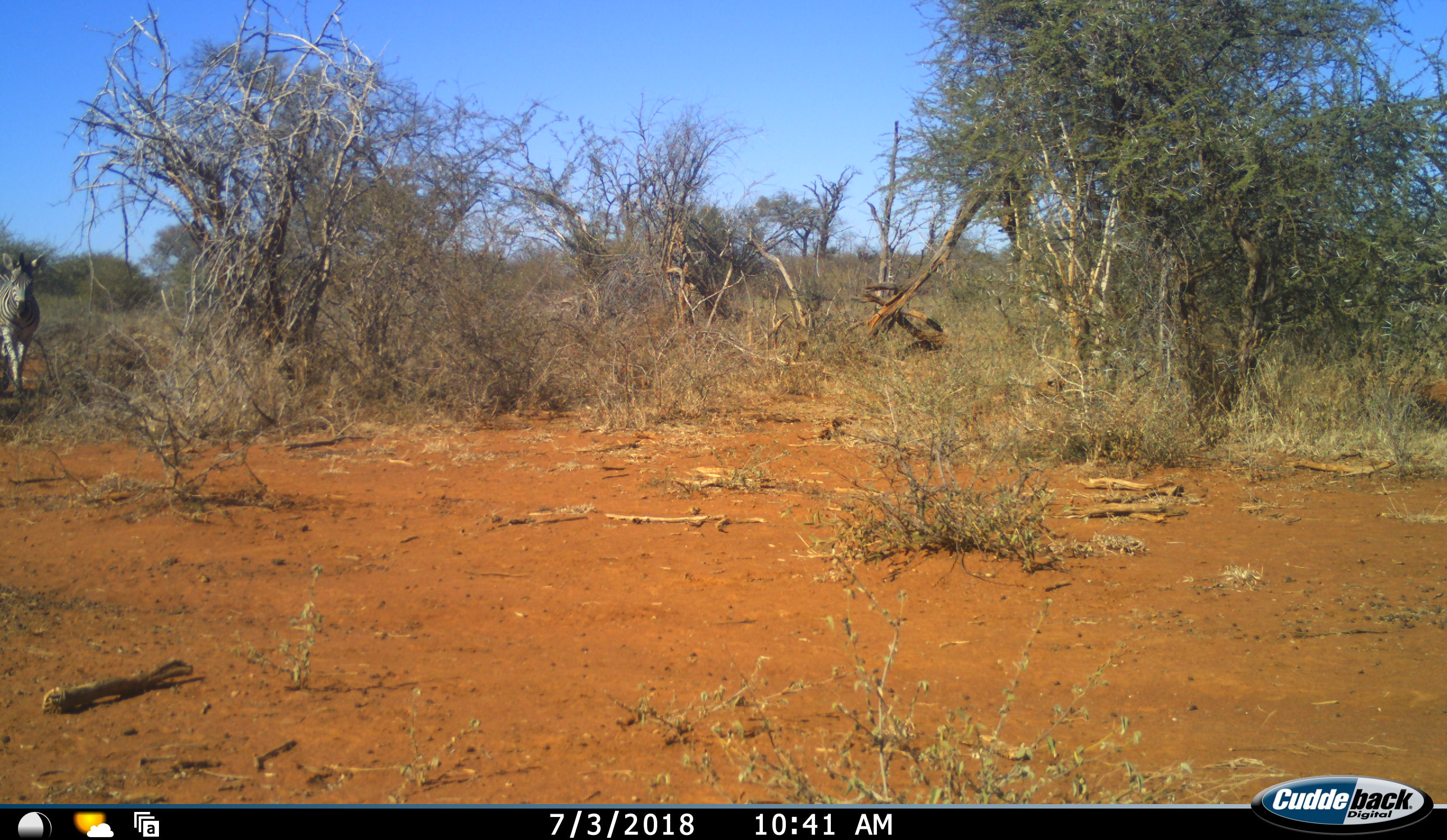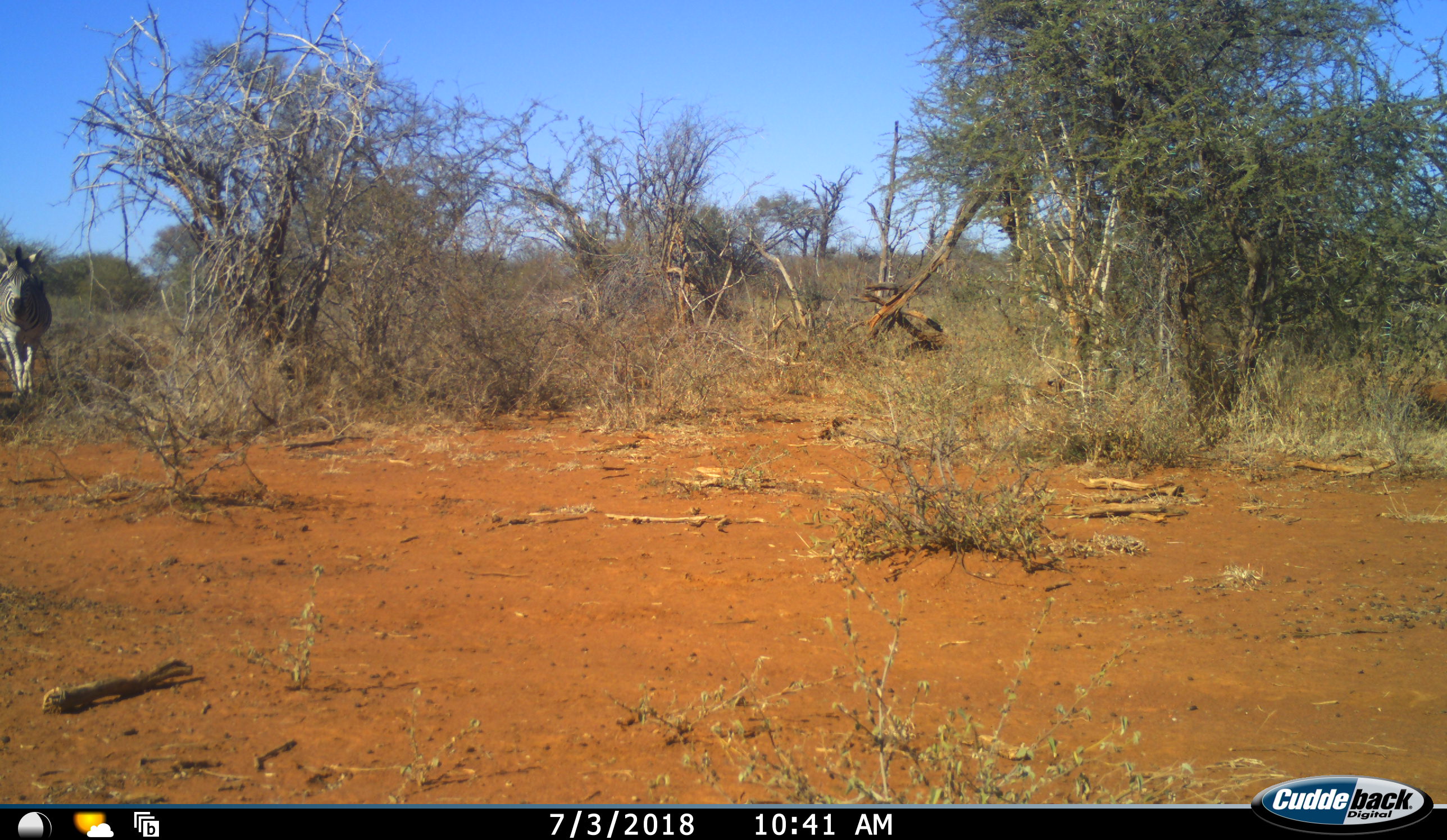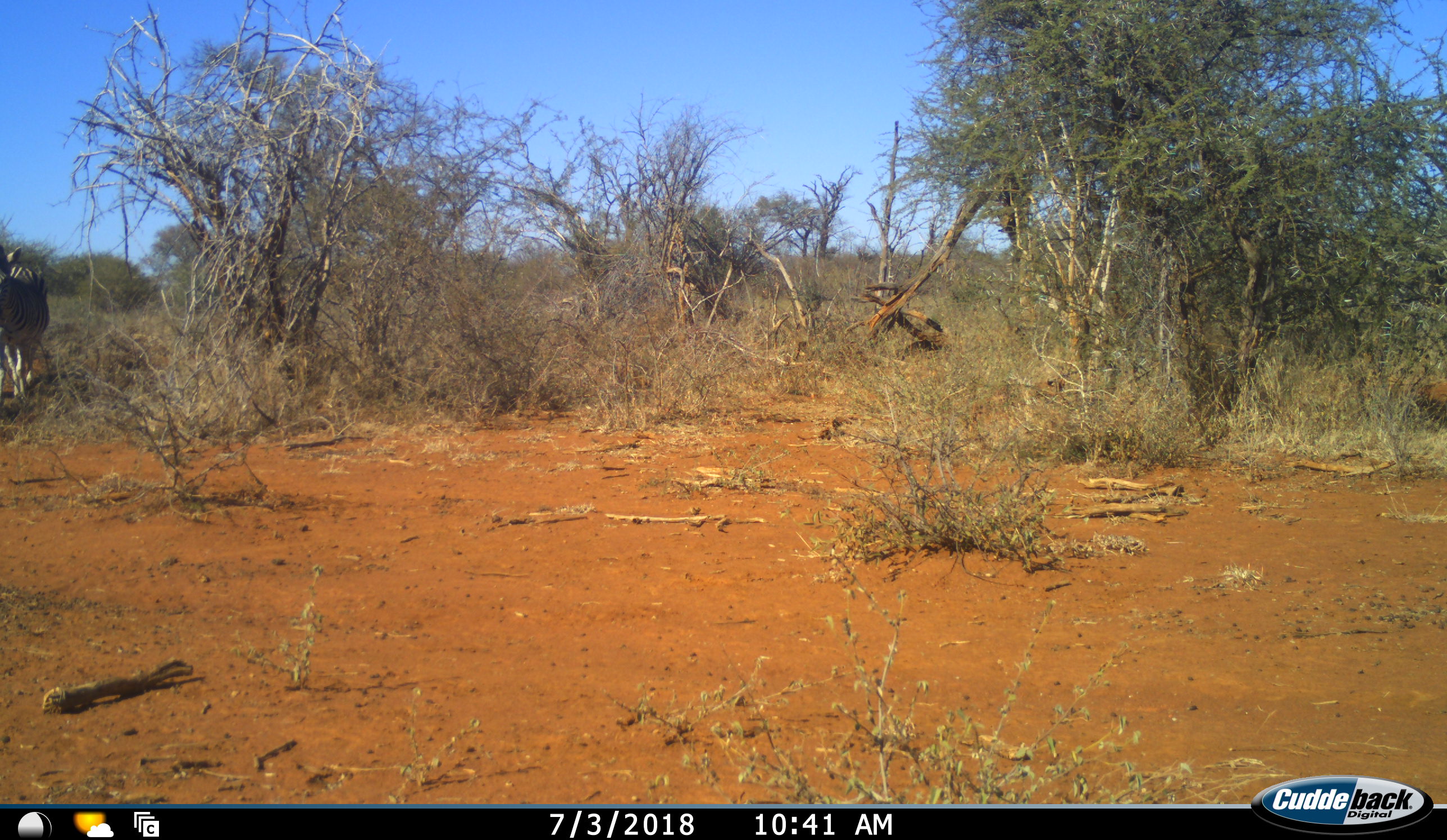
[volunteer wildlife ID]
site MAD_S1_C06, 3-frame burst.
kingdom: Animalia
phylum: Chordata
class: Mammalia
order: Perissodactyla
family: Equidae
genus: Equus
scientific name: Equus quagga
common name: plains zebra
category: zebraplains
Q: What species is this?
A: Zebraplains (plains zebra) (Equus quagga).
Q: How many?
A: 1.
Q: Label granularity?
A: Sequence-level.